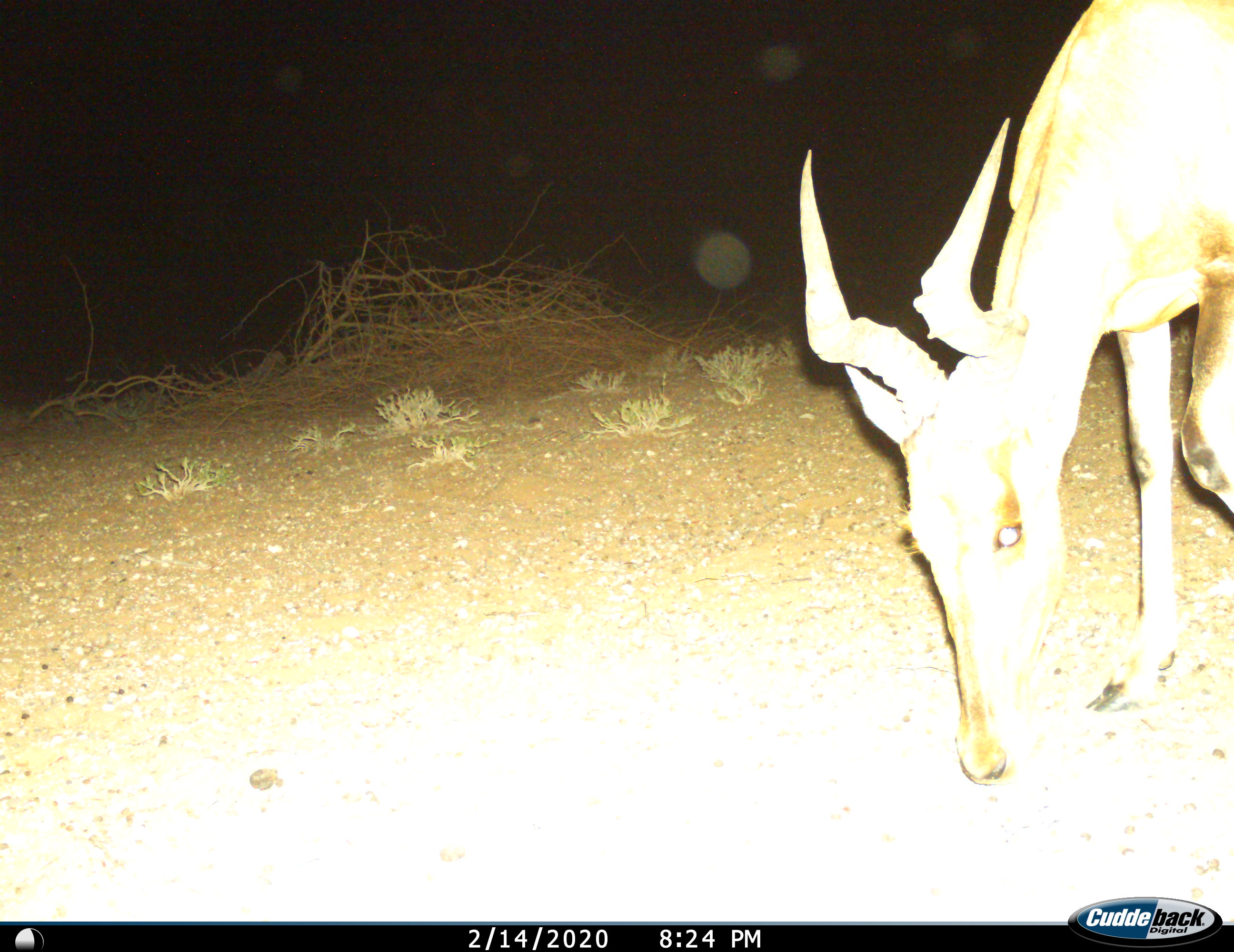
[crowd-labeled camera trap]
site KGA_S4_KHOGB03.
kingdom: Animalia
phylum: Chordata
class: Mammalia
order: Artiodactyla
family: Bovidae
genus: Alcelaphus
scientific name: Alcelaphus buselaphus caama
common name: red hartebeest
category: hartebeestred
Hartebeestred (red hartebeest) (Alcelaphus buselaphus caama), count 1. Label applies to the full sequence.